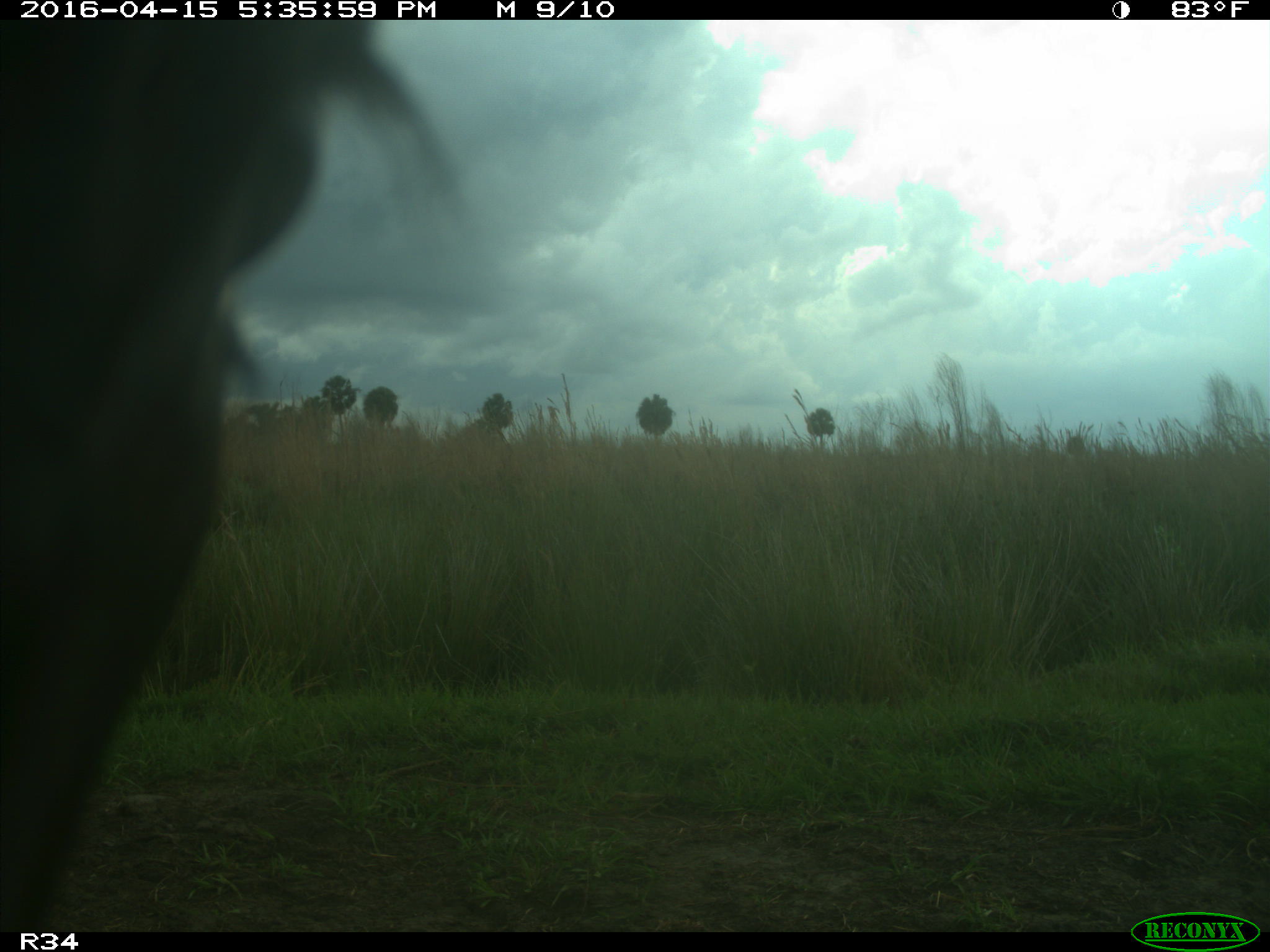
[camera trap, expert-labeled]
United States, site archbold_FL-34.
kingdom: Animalia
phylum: Chordata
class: Mammalia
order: Artiodactyla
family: Bovidae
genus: Bos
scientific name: Bos taurus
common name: domestic cow